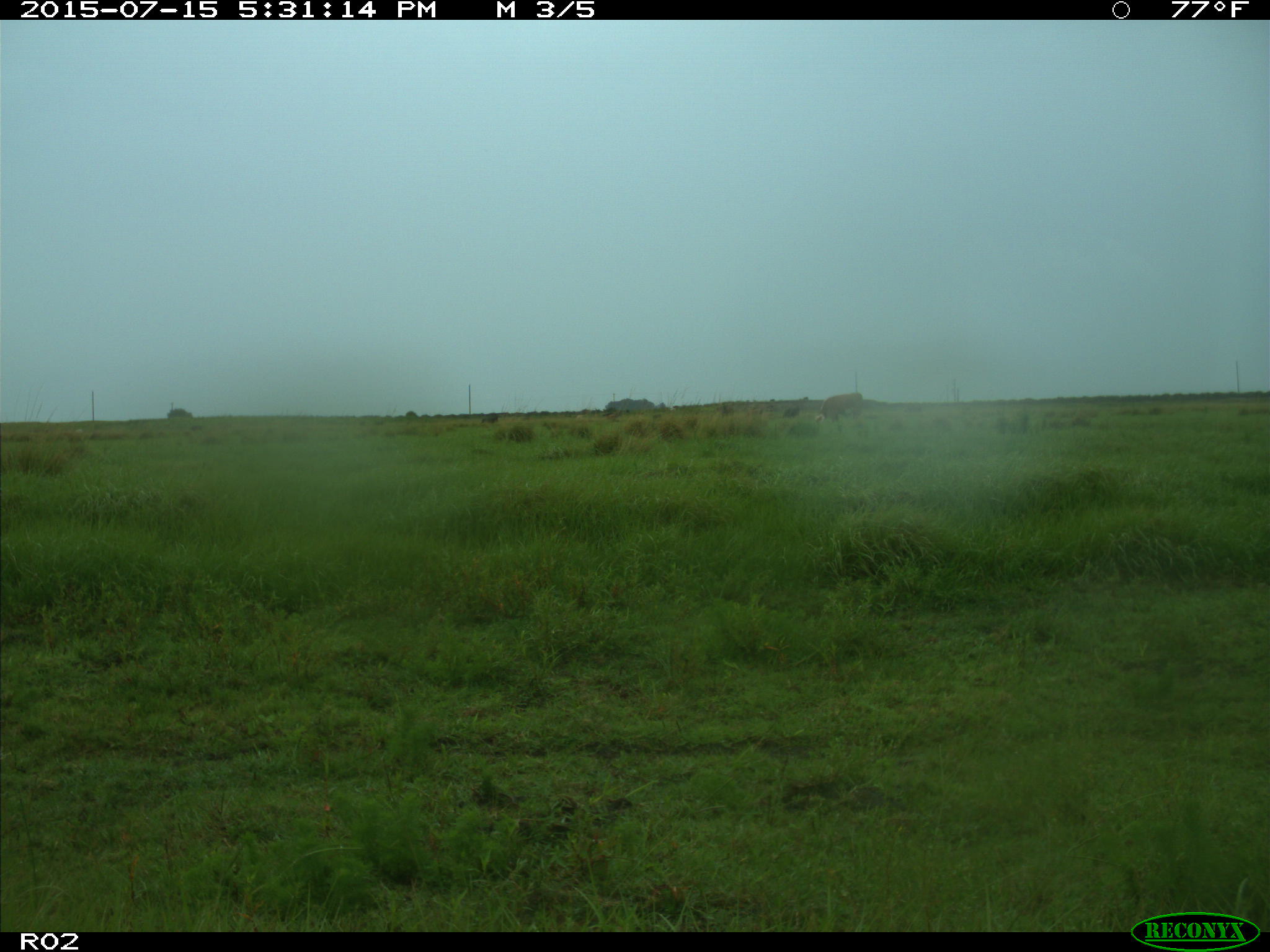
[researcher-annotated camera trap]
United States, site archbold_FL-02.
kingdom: Animalia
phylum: Chordata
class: Mammalia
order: Artiodactyla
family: Bovidae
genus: Bos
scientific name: Bos taurus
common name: domestic cow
Bos taurus (domestic cow).